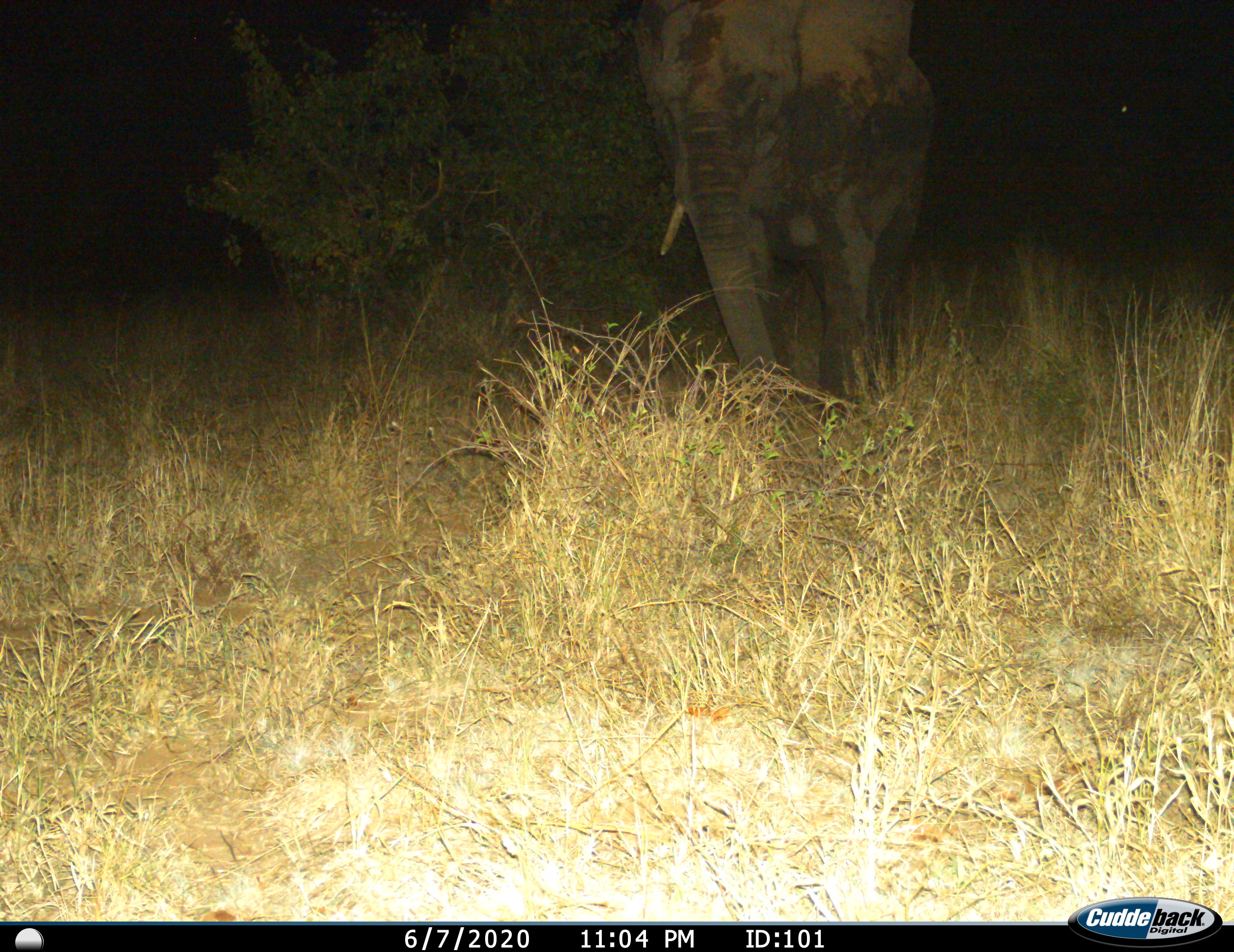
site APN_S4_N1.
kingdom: Animalia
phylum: Chordata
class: Mammalia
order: Proboscidea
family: Elephantidae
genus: Loxodonta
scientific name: Loxodonta africana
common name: african bush elephant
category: elephant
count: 1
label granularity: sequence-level